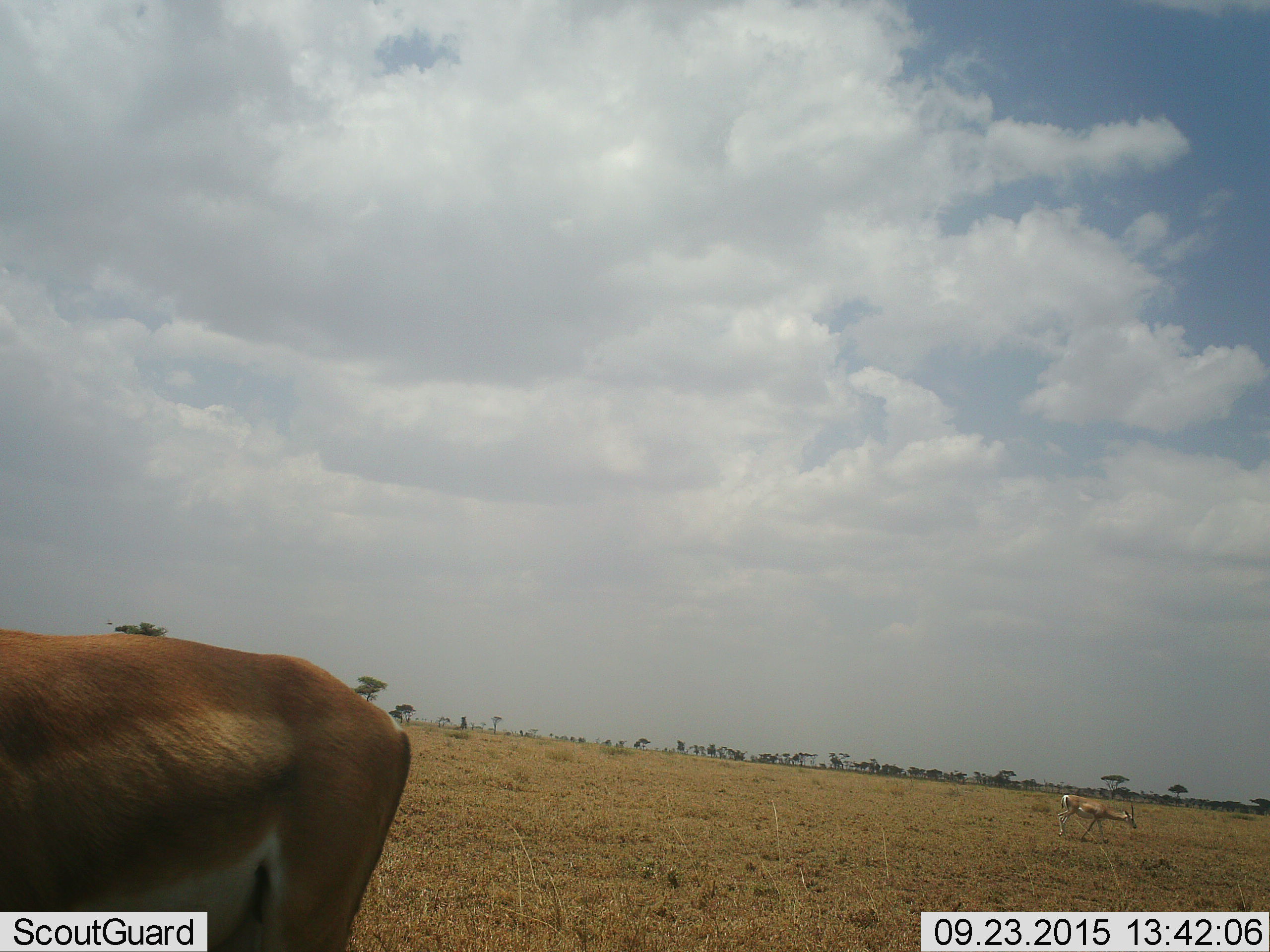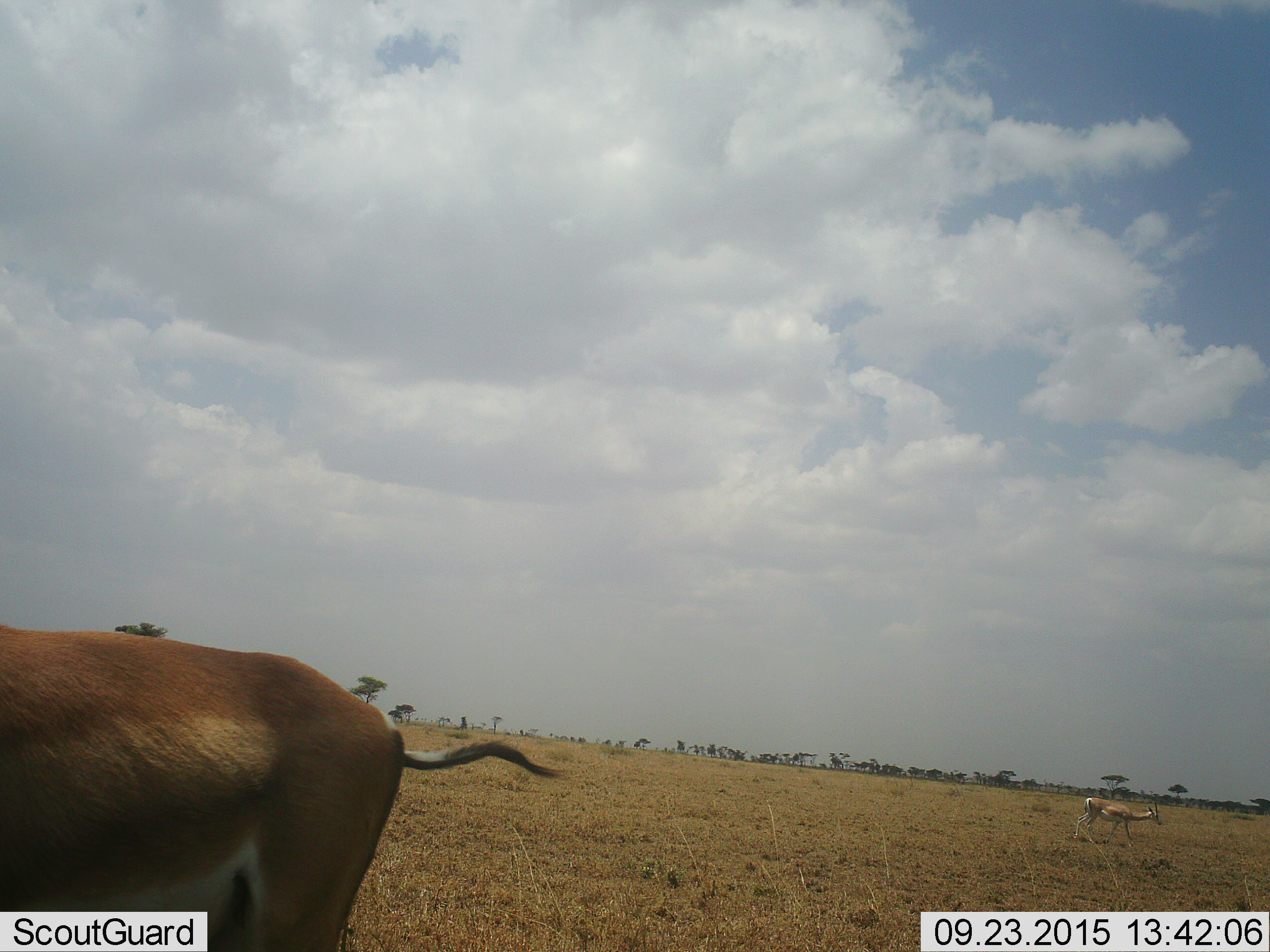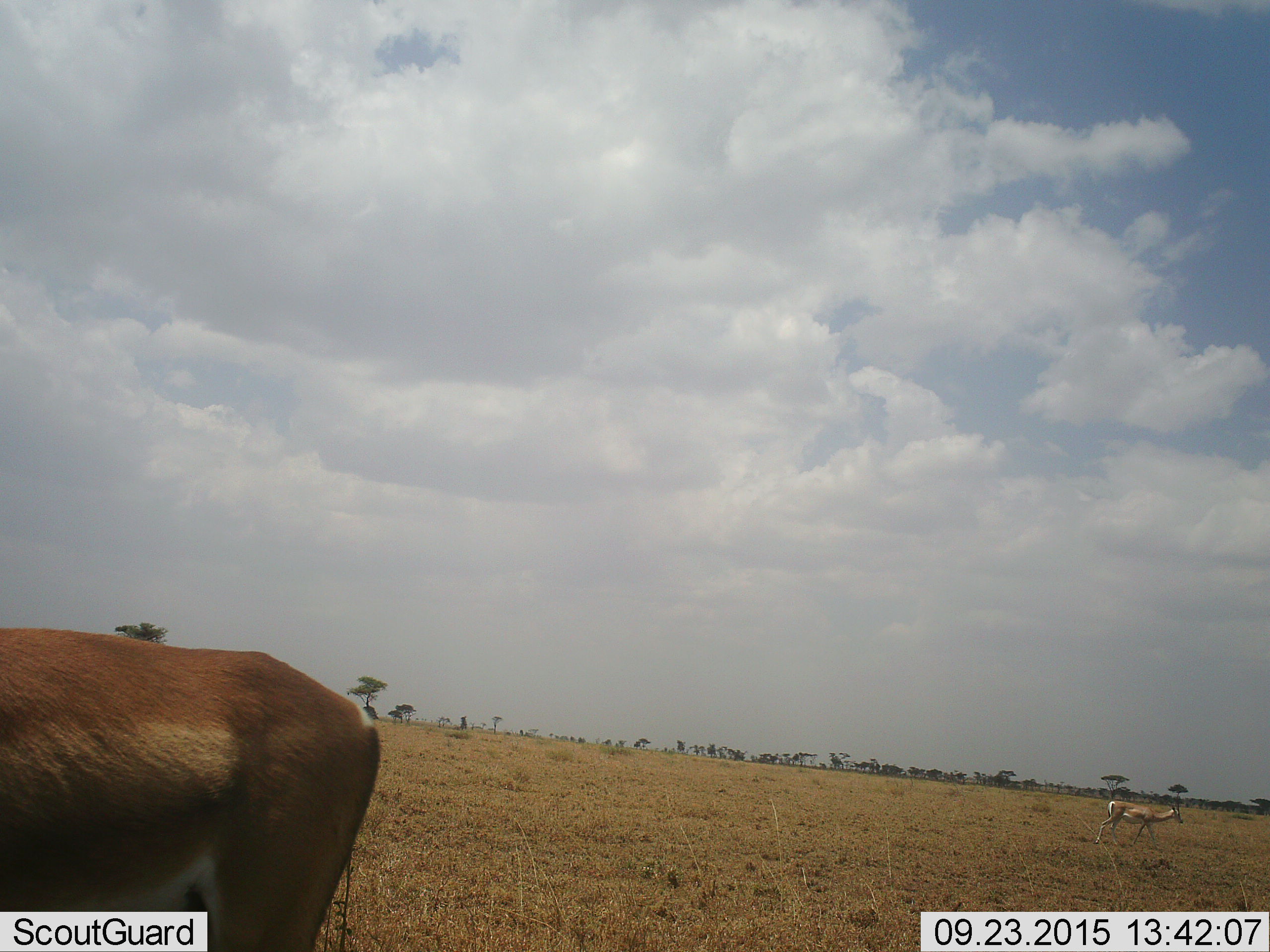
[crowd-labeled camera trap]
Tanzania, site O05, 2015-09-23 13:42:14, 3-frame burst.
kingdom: Animalia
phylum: Chordata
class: Mammalia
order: Artiodactyla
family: Bovidae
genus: Nanger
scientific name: Nanger granti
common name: grant's gazelle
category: gazellegrants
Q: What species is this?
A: Gazellegrants (grant's gazelle) (Nanger granti).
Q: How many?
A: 2.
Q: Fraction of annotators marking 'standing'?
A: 40%.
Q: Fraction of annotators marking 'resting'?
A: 0%.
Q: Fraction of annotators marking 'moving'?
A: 100%.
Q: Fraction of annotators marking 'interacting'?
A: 0%.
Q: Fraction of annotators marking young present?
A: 0%.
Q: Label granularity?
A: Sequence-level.